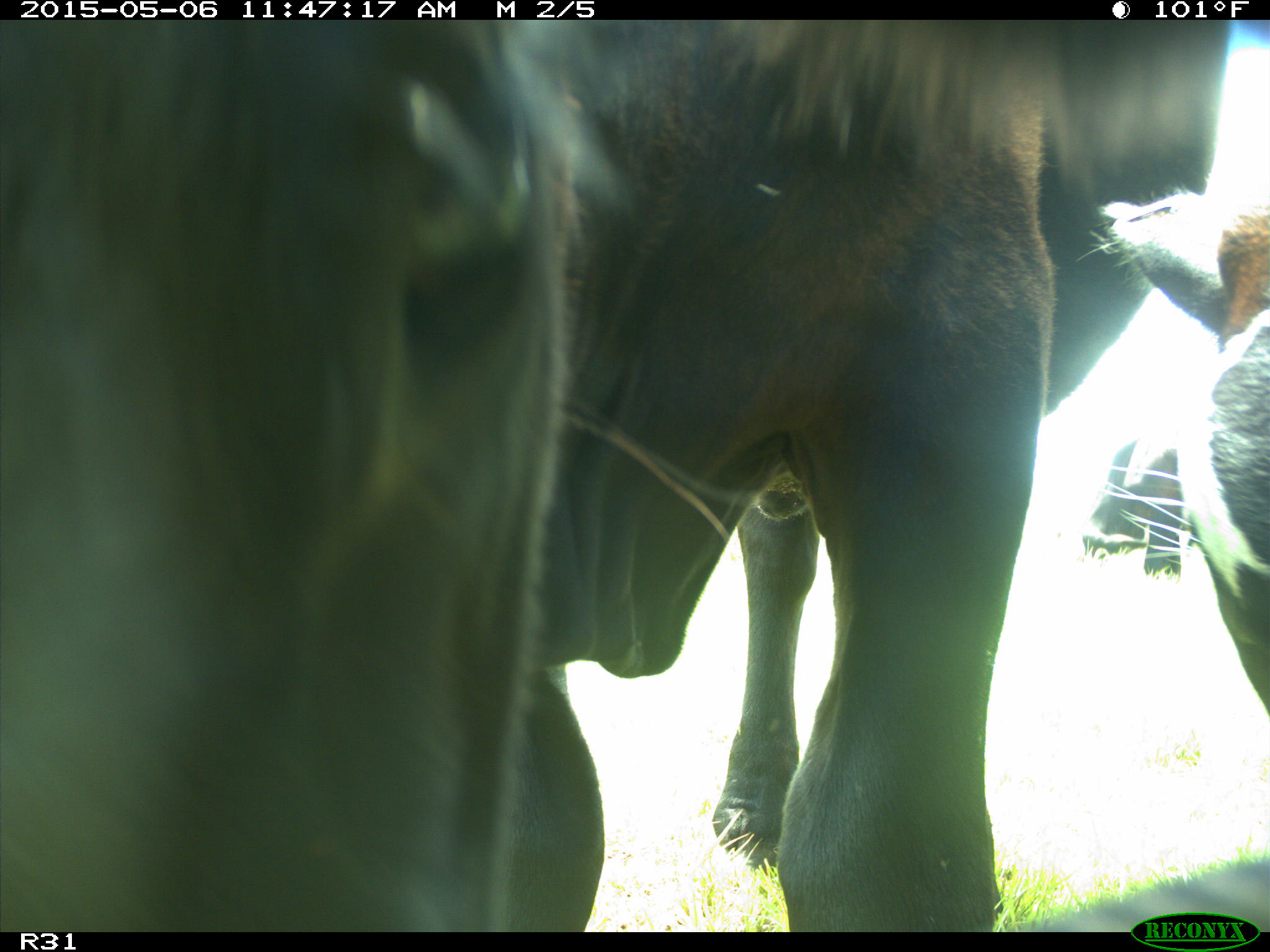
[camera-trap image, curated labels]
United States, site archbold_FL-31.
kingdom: Animalia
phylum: Chordata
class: Mammalia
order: Artiodactyla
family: Bovidae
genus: Bos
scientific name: Bos taurus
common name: domestic cow